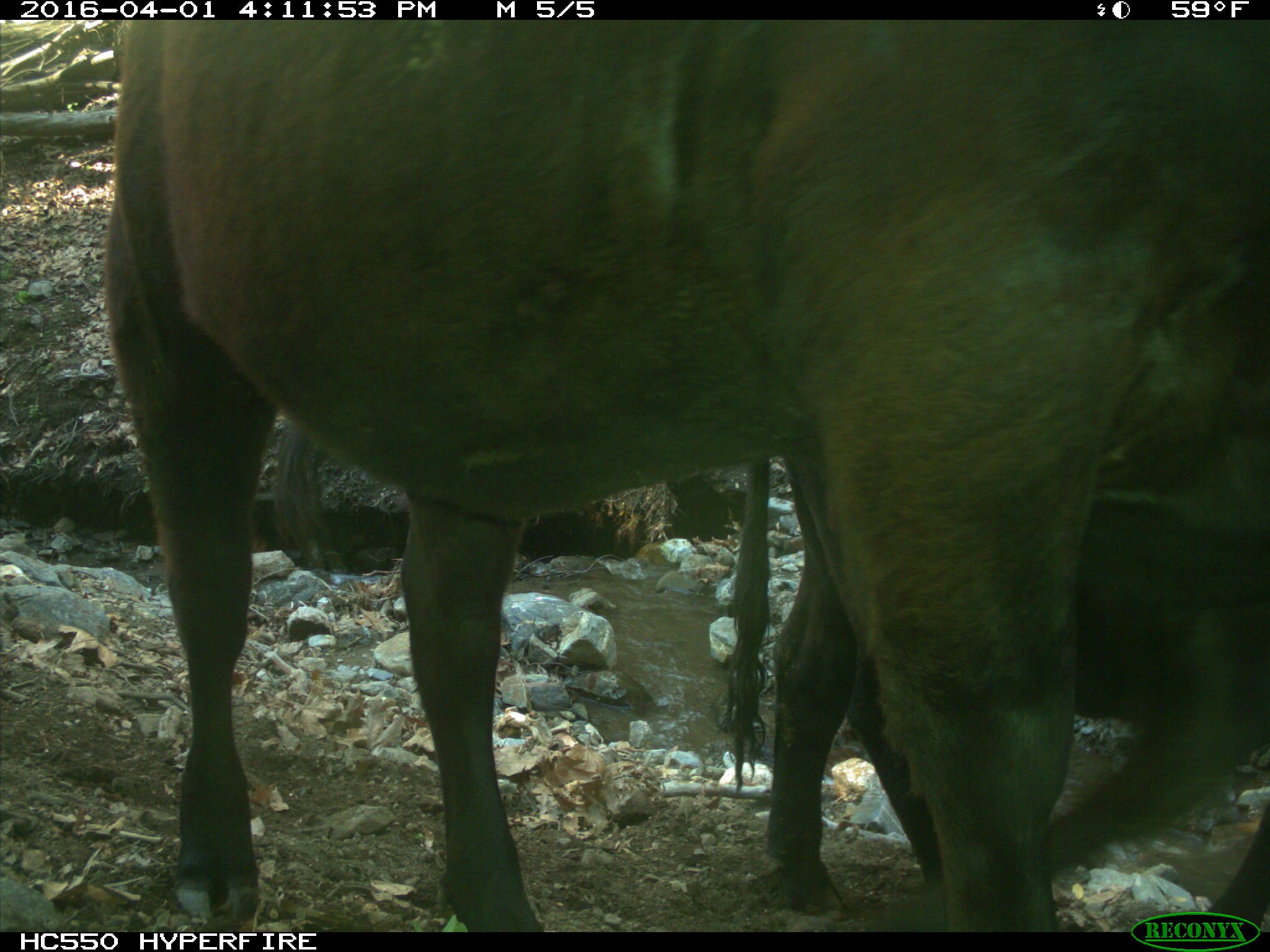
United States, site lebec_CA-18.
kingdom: Animalia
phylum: Chordata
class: Mammalia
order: Artiodactyla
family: Bovidae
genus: Bos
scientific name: Bos taurus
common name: domestic cow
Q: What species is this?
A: Bos taurus (domestic cow).